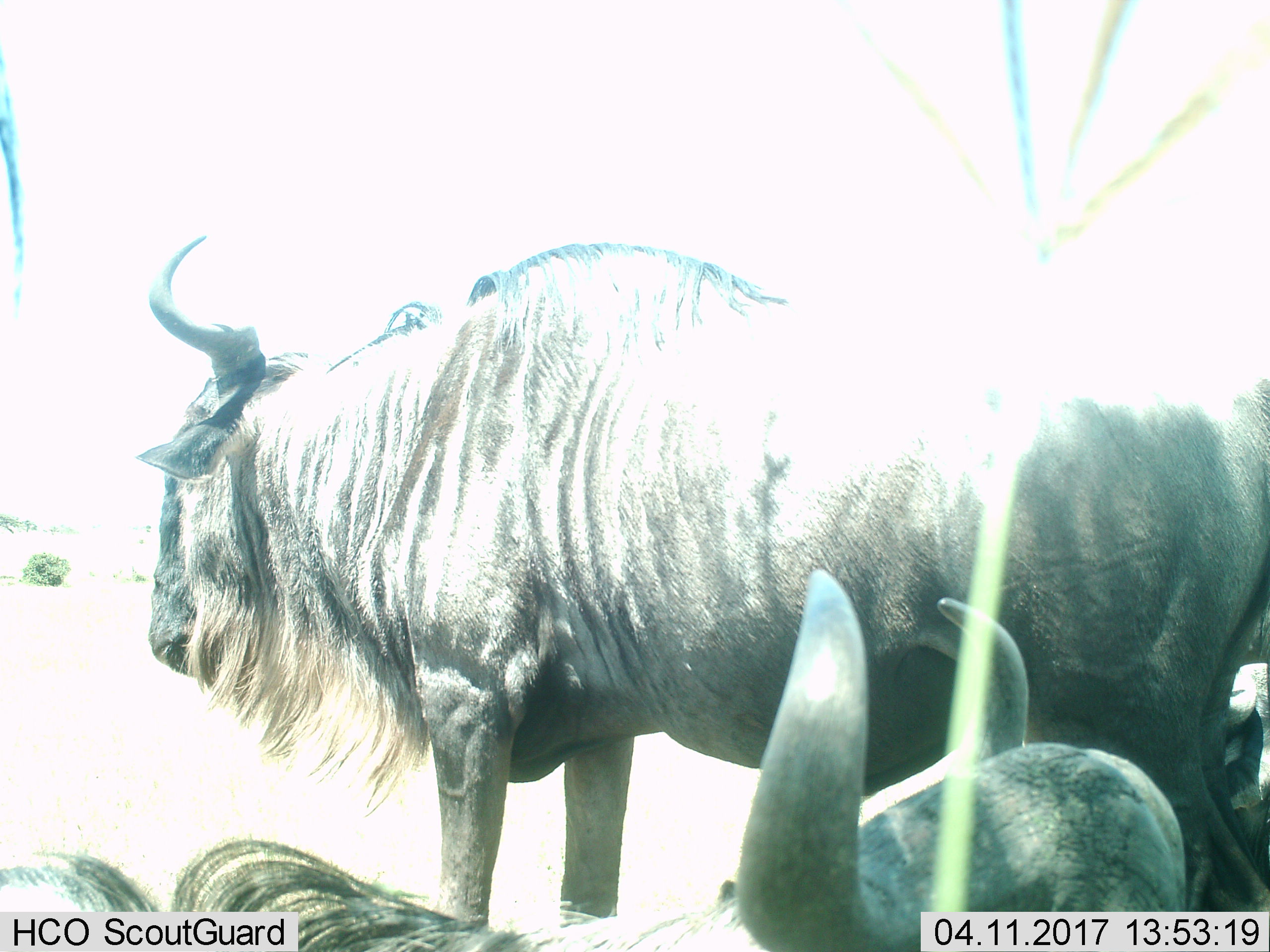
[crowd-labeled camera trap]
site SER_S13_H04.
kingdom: Animalia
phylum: Chordata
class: Mammalia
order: Artiodactyla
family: Bovidae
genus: Connochaetes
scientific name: Connochaetes taurinus taurinus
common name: blue wildebeest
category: wildebeestblue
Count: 2.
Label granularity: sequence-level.